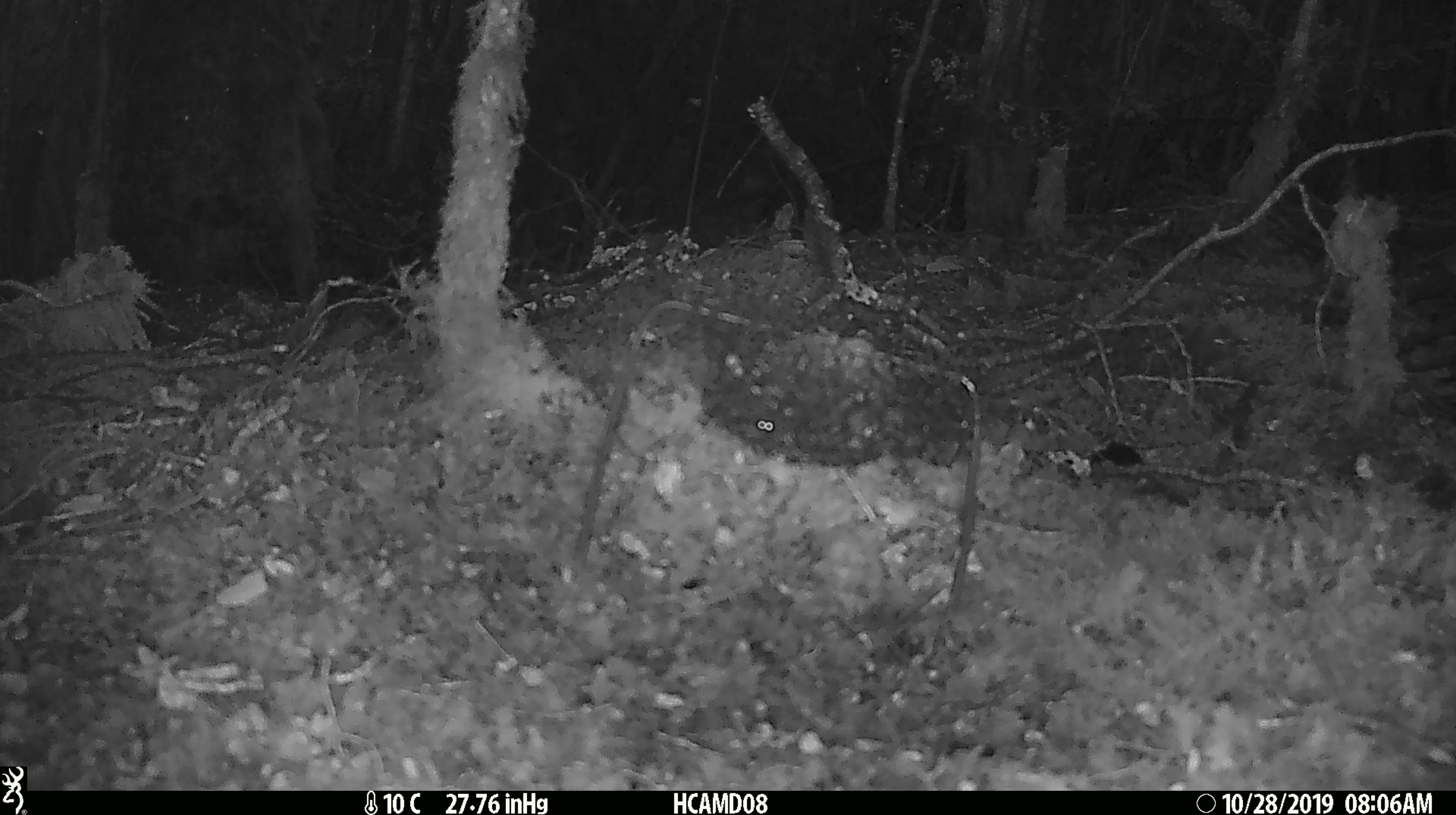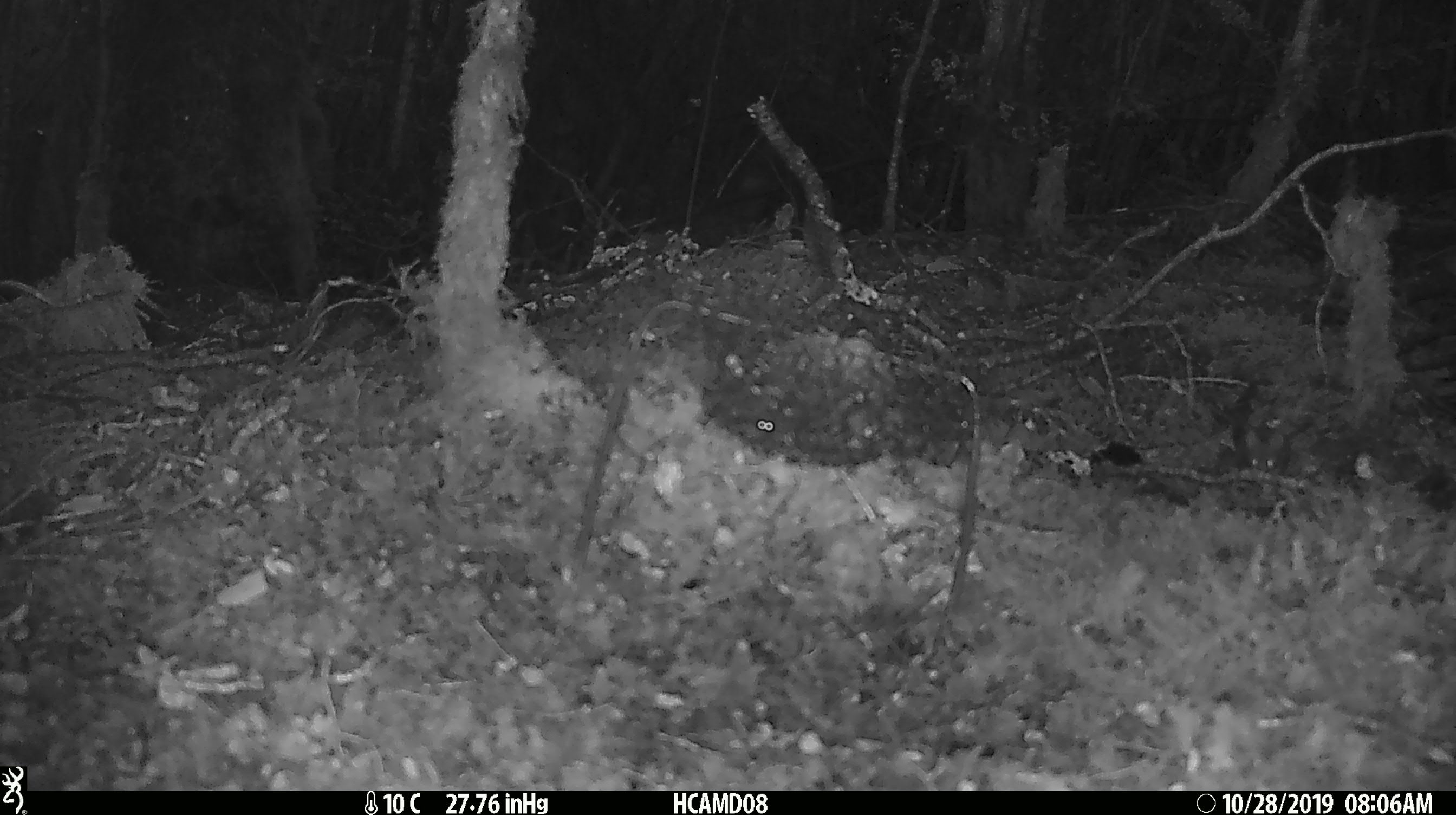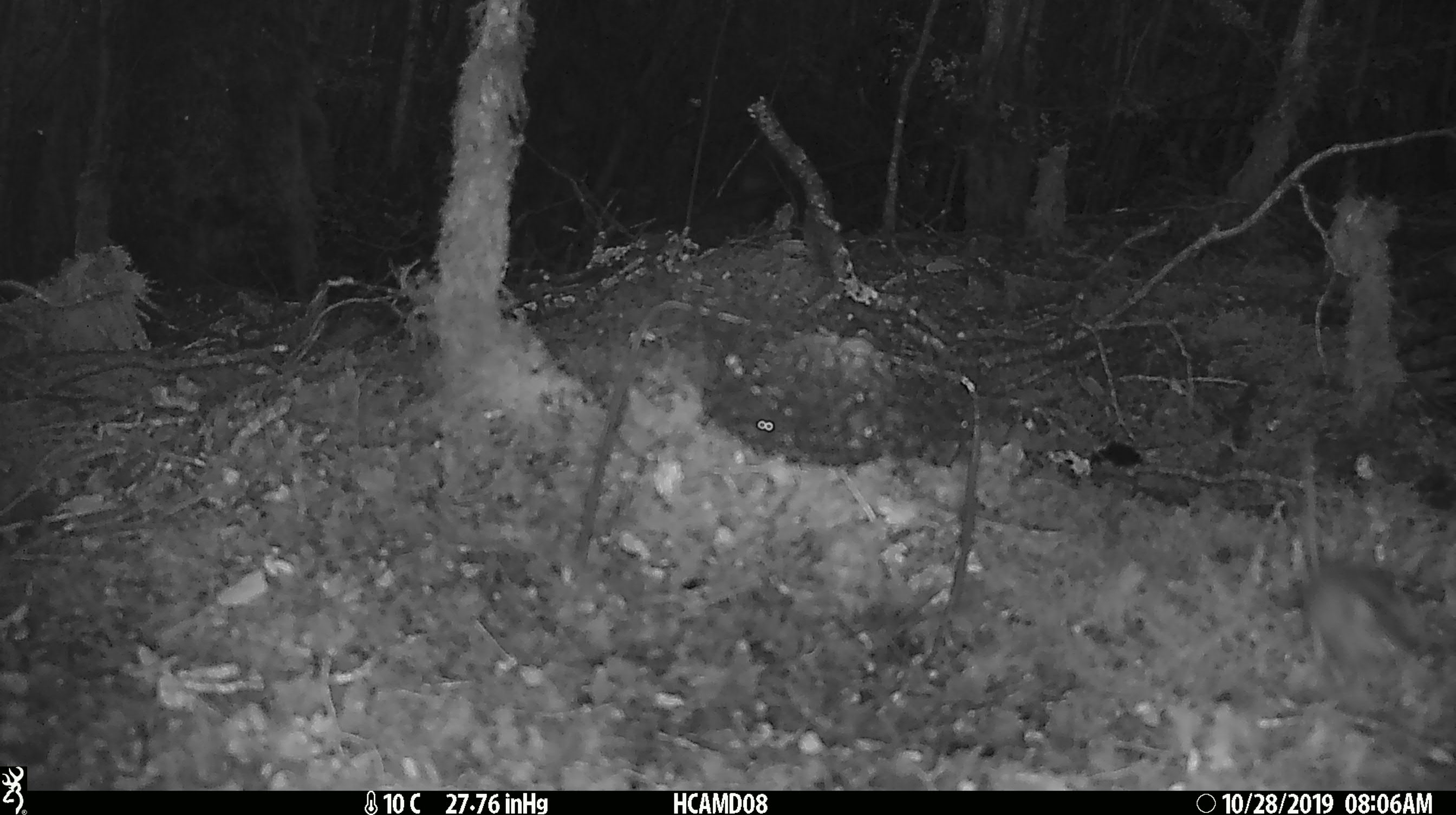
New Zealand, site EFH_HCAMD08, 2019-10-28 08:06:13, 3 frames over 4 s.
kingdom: Animalia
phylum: Chordata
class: Mammalia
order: Rodentia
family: Muridae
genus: Mus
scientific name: Mus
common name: mouse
Mouse (Mus).